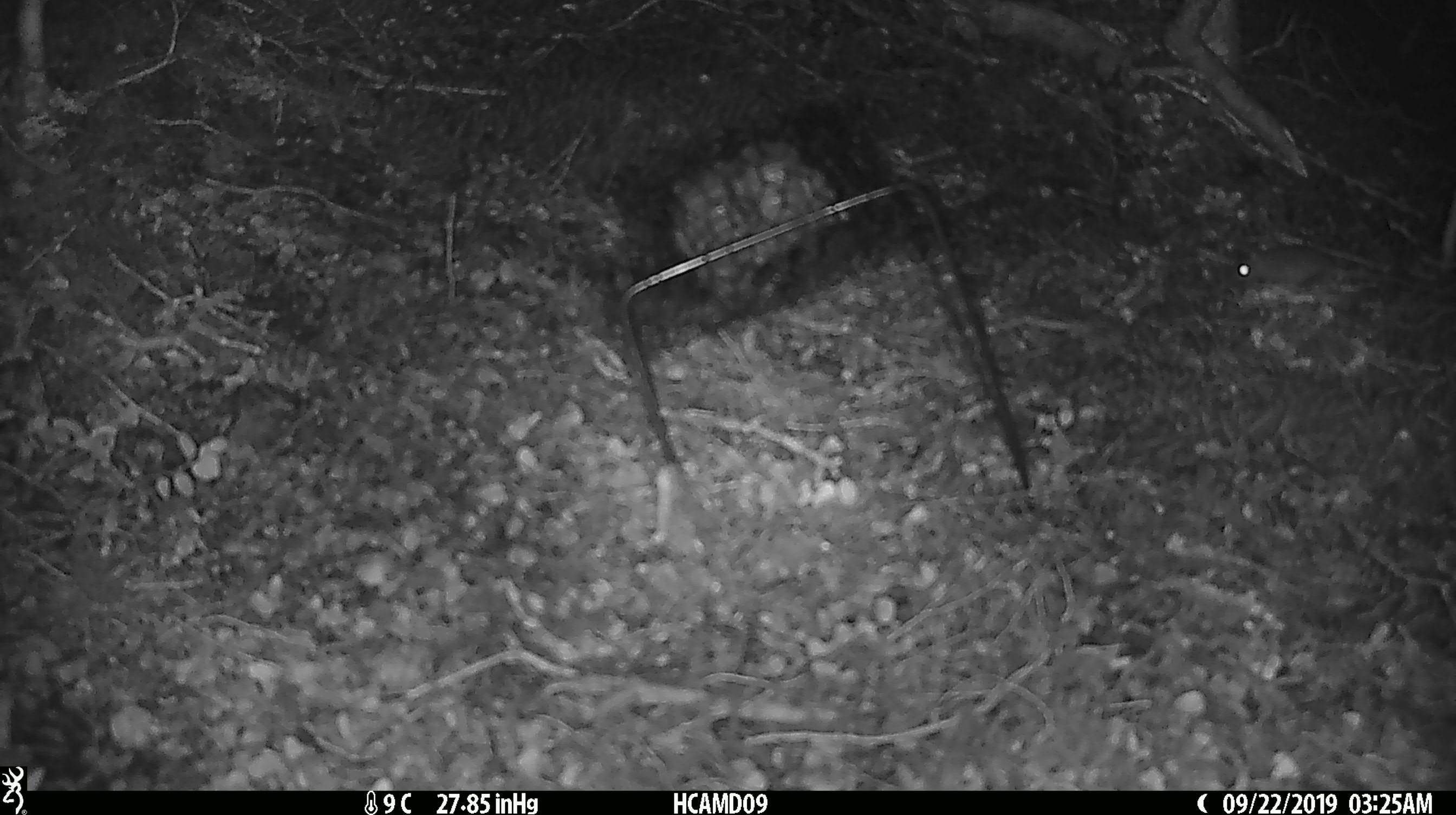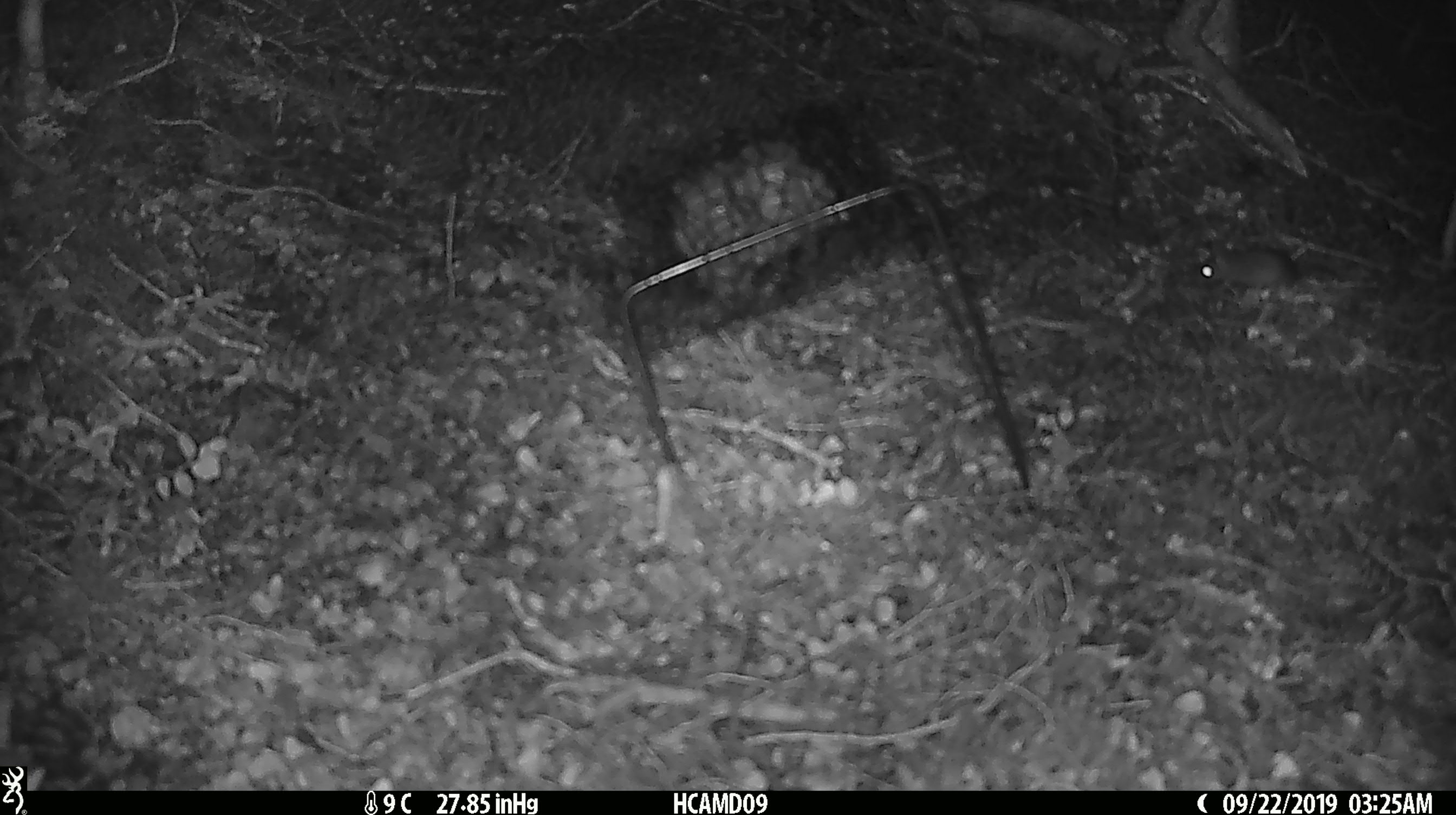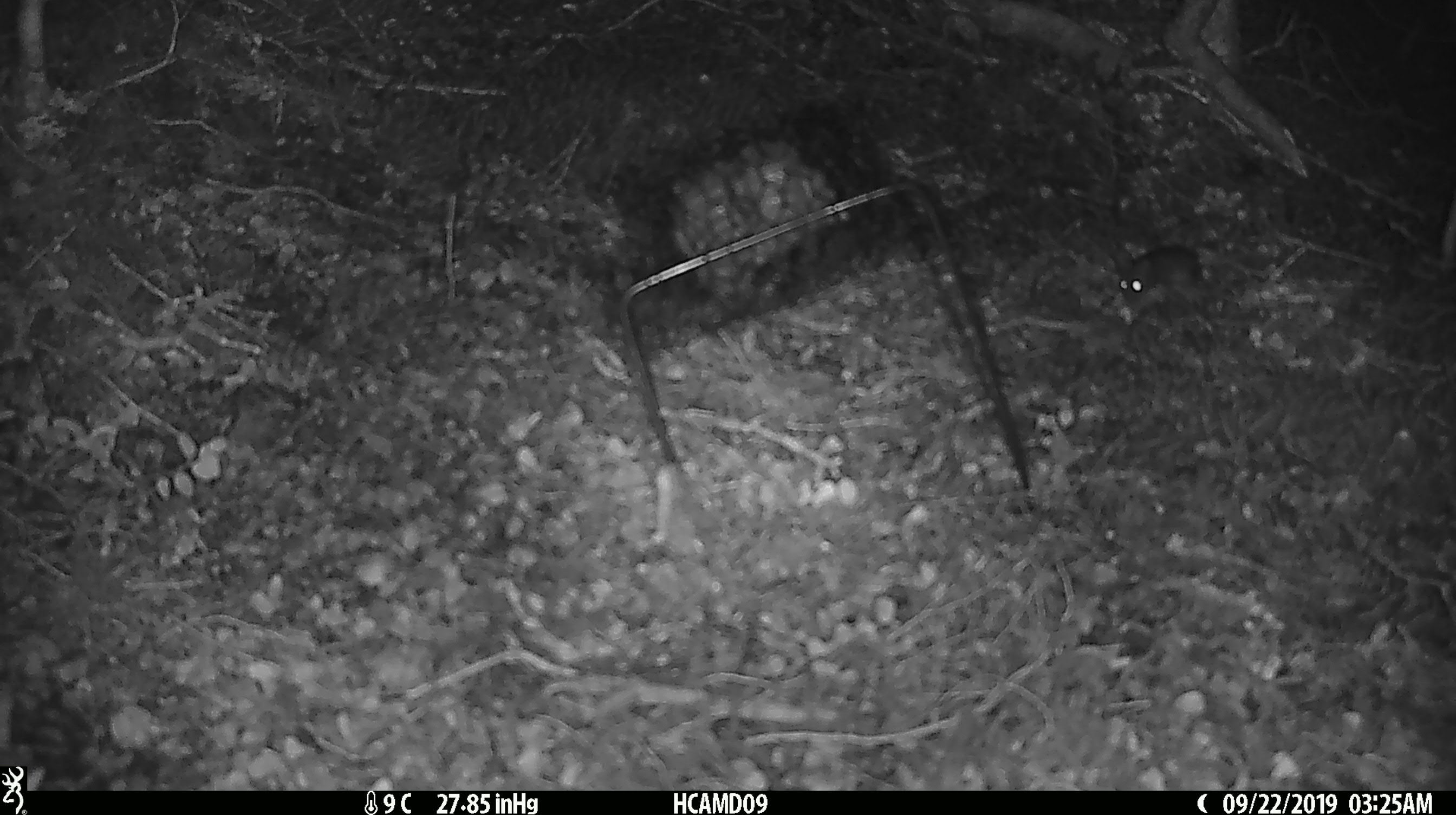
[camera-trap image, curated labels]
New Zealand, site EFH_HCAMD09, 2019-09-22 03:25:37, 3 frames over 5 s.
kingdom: Animalia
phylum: Chordata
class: Mammalia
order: Rodentia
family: Muridae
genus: Mus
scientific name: Mus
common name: mouse